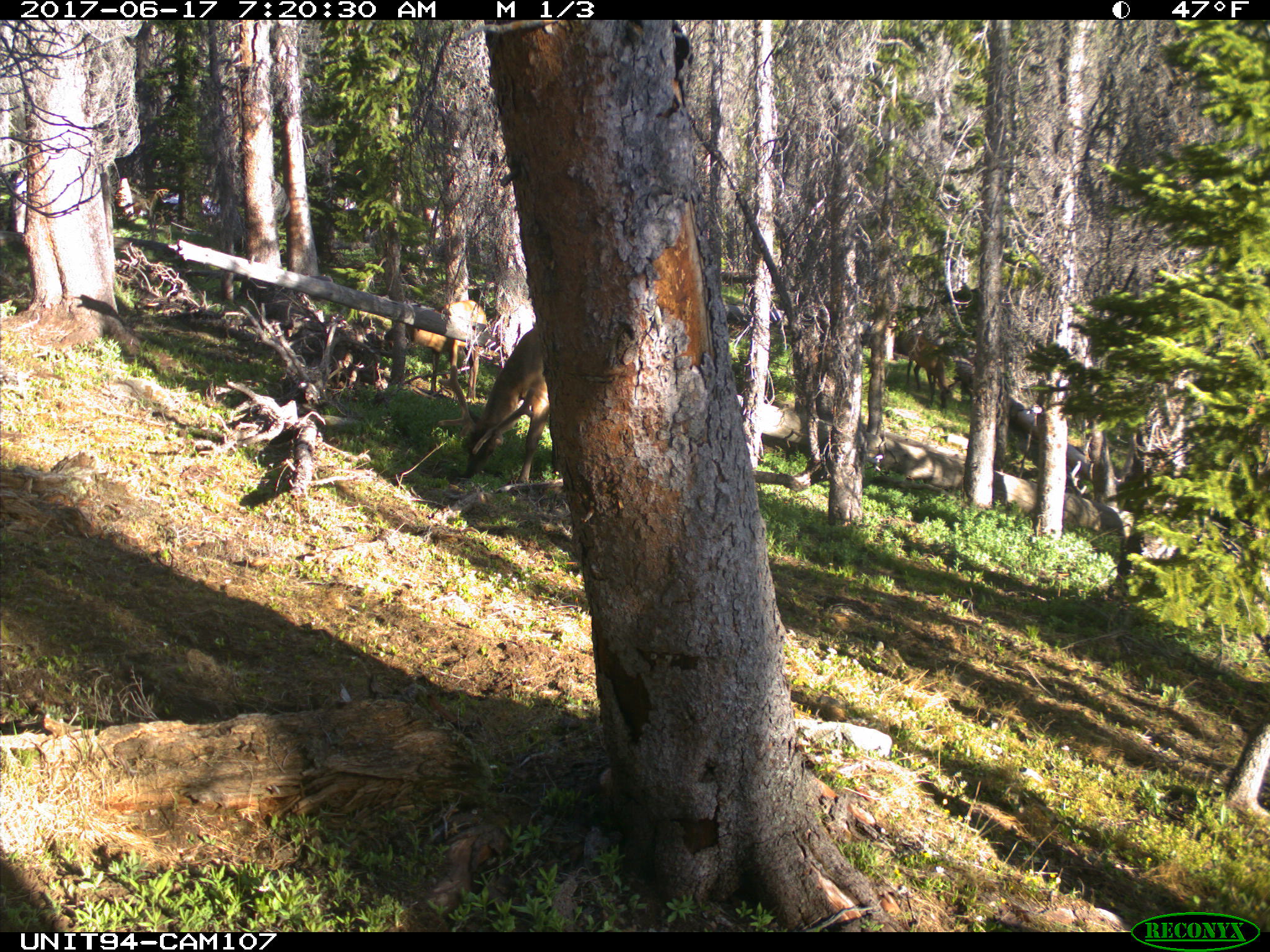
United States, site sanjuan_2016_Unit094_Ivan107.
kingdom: Animalia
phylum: Chordata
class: Mammalia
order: Artiodactyla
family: Cervidae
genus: Cervus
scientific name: Cervus elaphus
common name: red deer